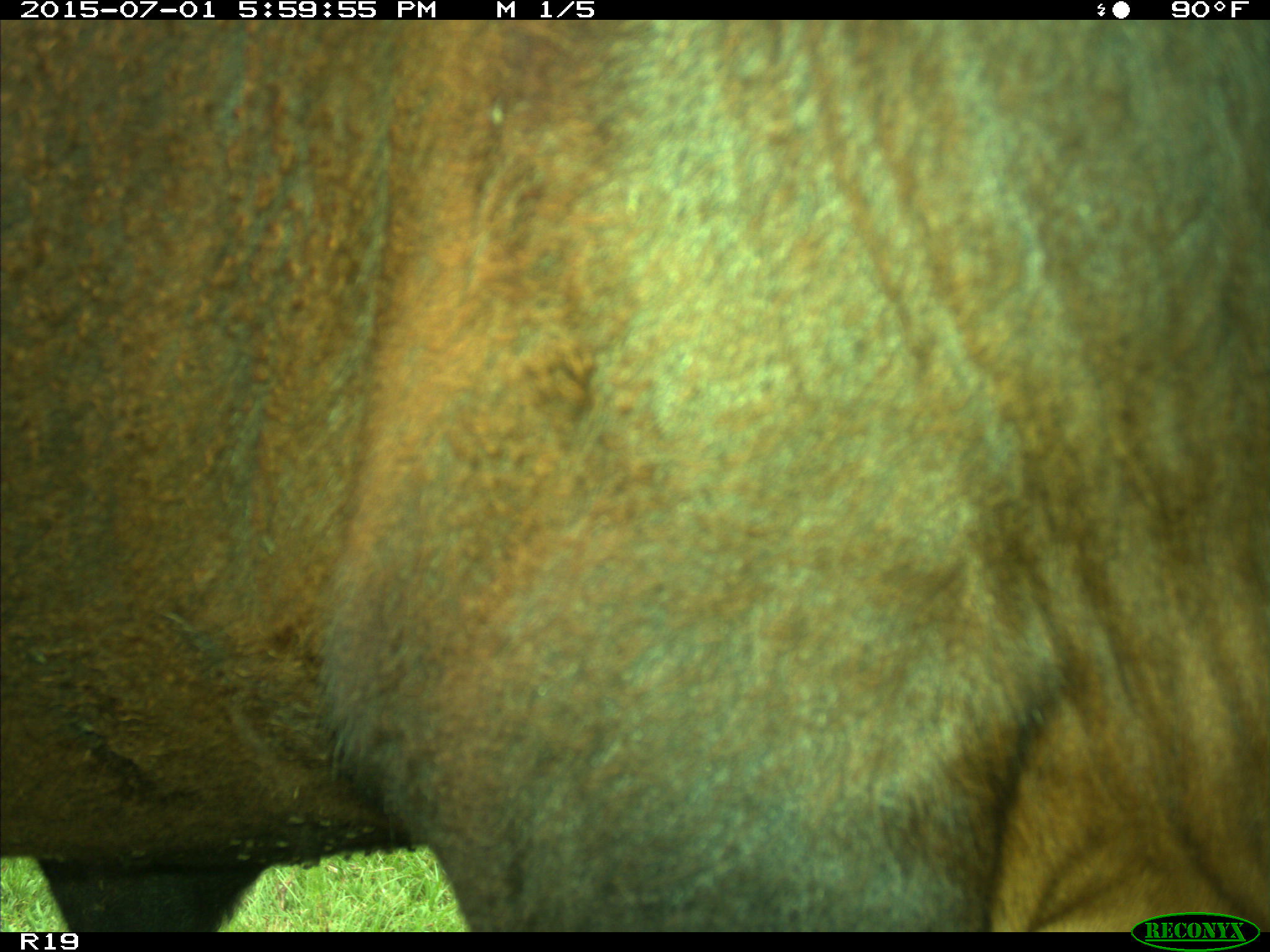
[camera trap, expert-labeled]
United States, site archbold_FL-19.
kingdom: Animalia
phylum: Chordata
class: Mammalia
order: Artiodactyla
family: Bovidae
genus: Bos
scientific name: Bos taurus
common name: domestic cow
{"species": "Bos taurus (domestic cow)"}